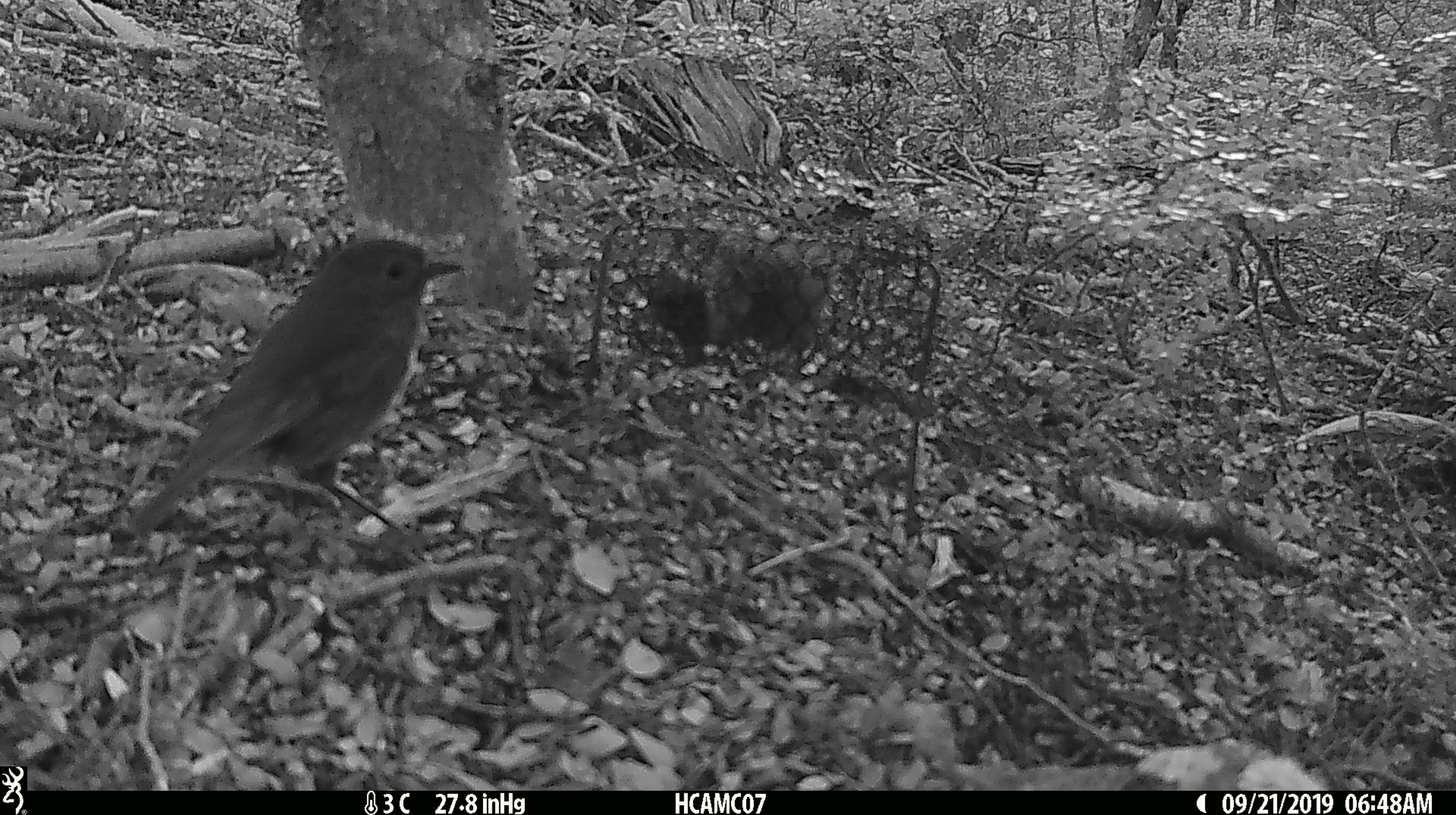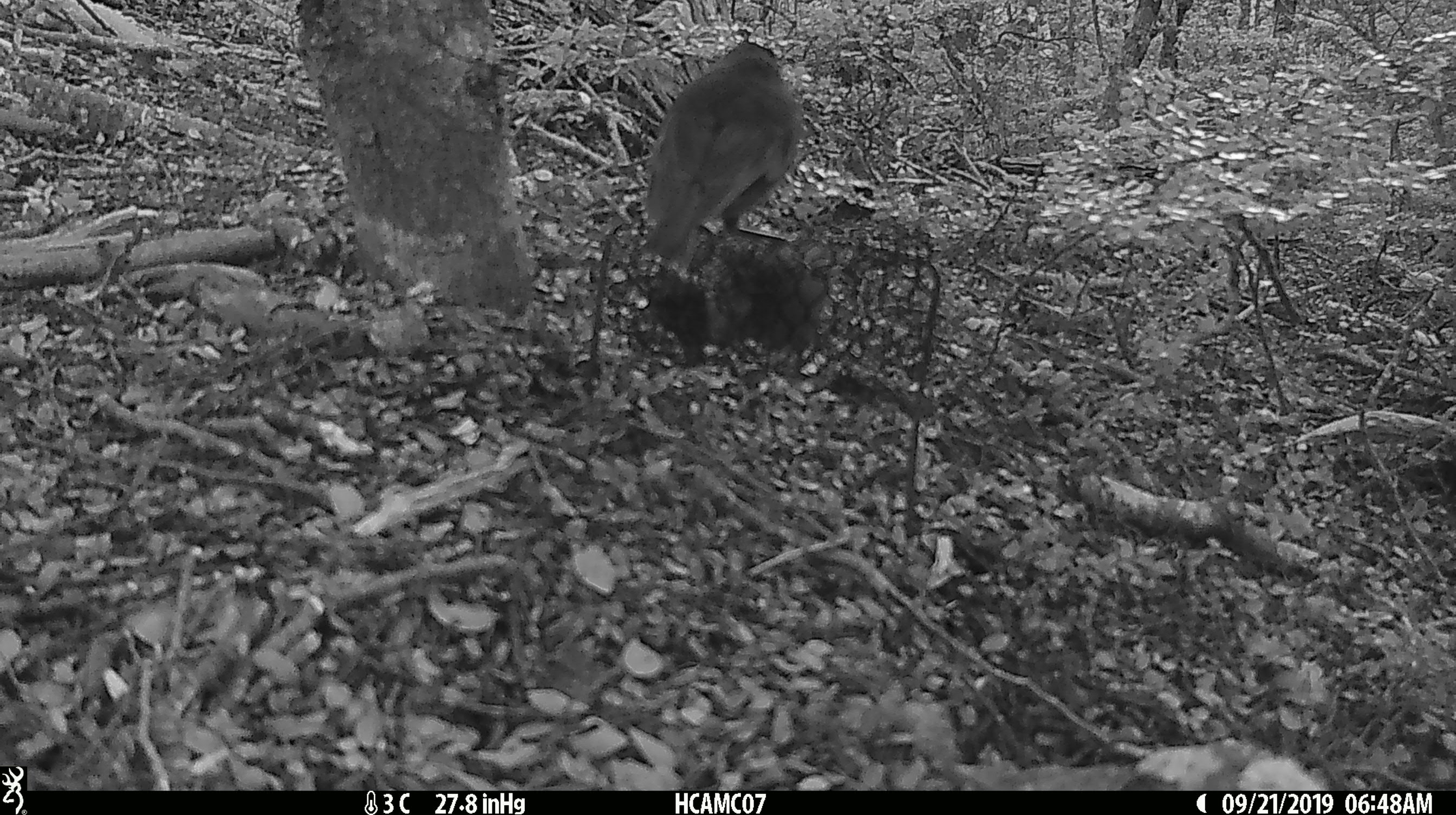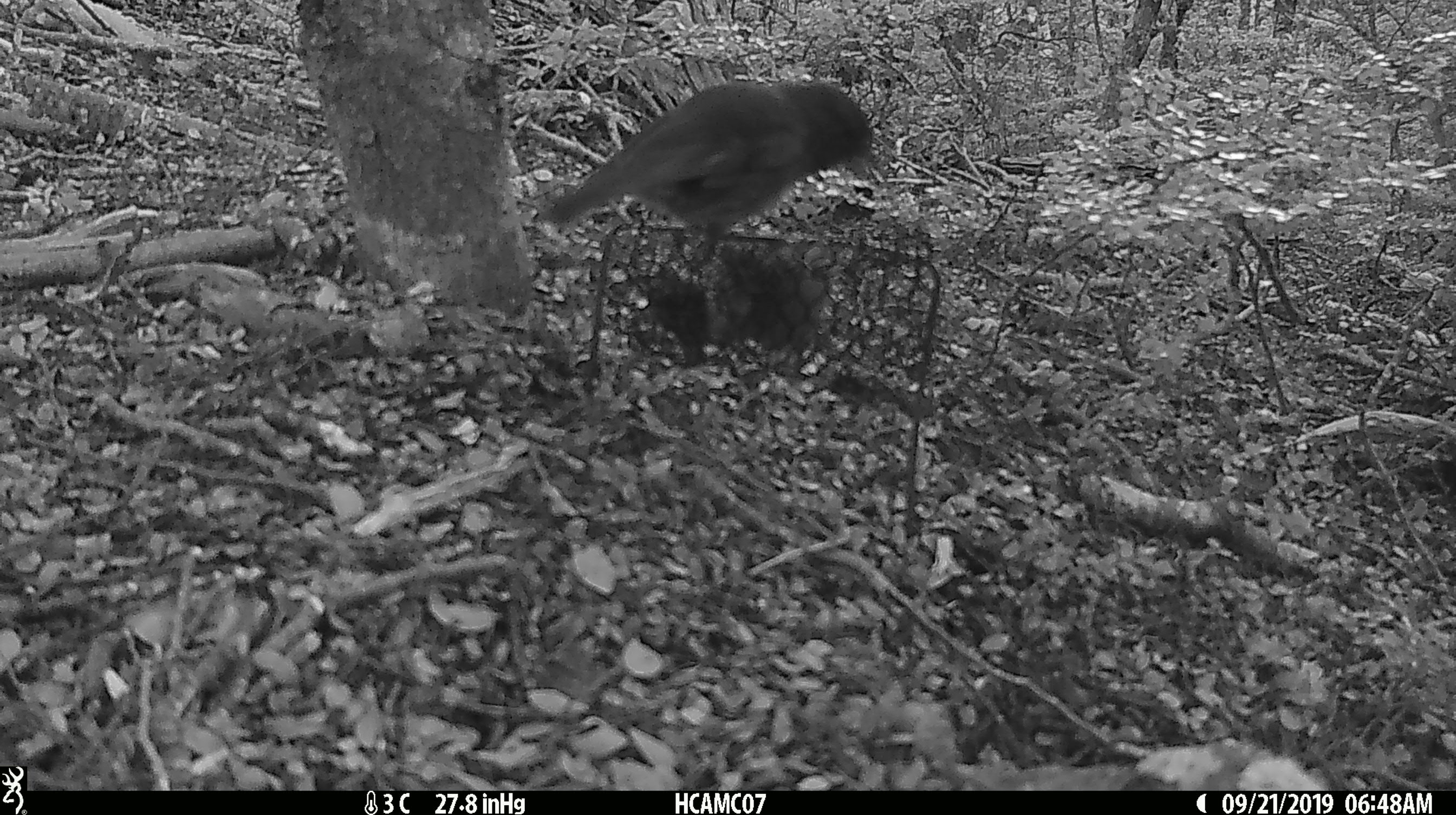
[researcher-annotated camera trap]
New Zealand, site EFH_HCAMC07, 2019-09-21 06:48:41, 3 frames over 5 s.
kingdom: Animalia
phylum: Chordata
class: Aves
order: Passeriformes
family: Petroicidae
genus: Petroica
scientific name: Petroica australis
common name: new zealand robin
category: robin